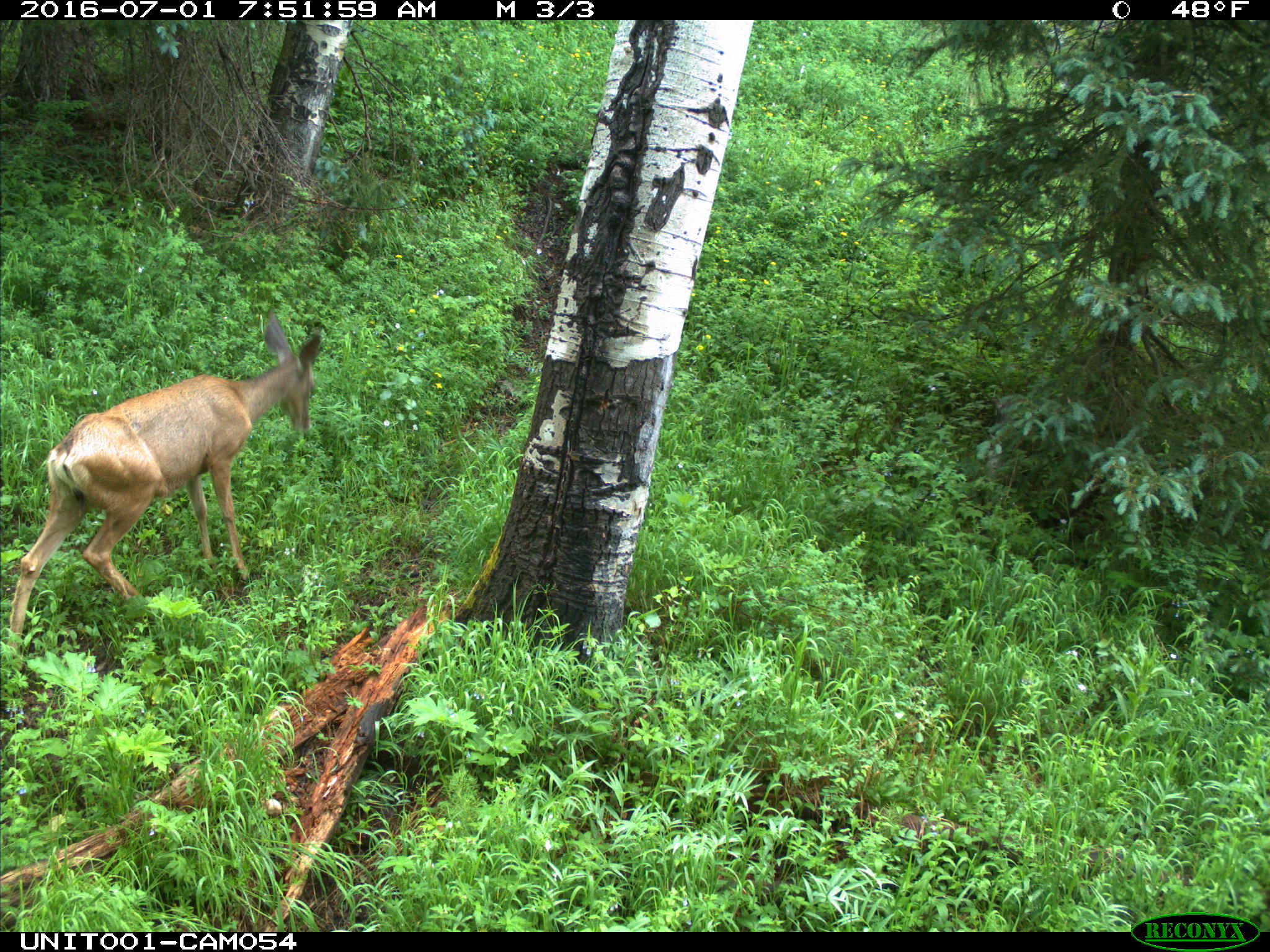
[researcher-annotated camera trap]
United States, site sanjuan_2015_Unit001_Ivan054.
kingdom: Animalia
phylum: Chordata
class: Mammalia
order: Artiodactyla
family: Cervidae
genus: Odocoileus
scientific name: Odocoileus hemionus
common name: mule deer